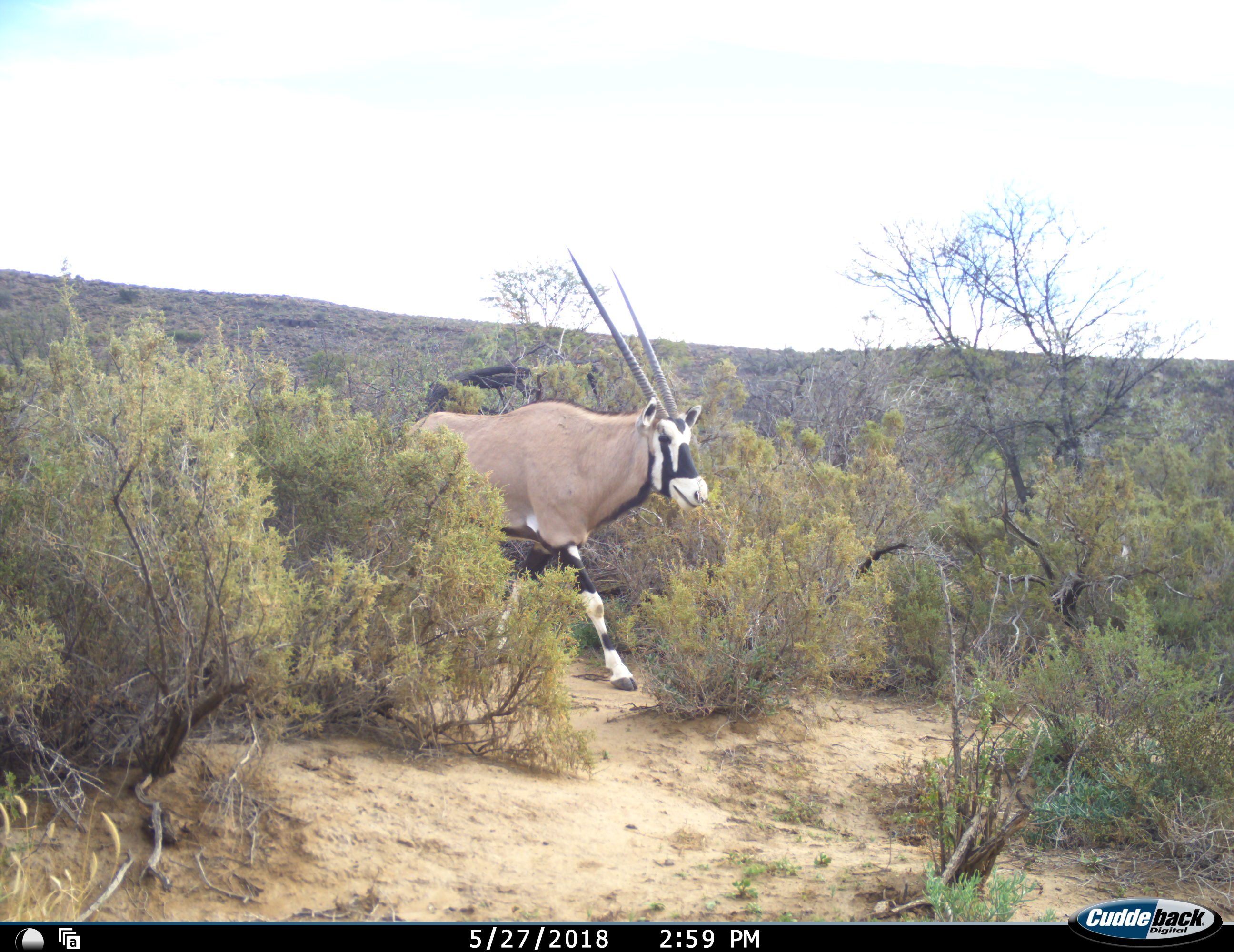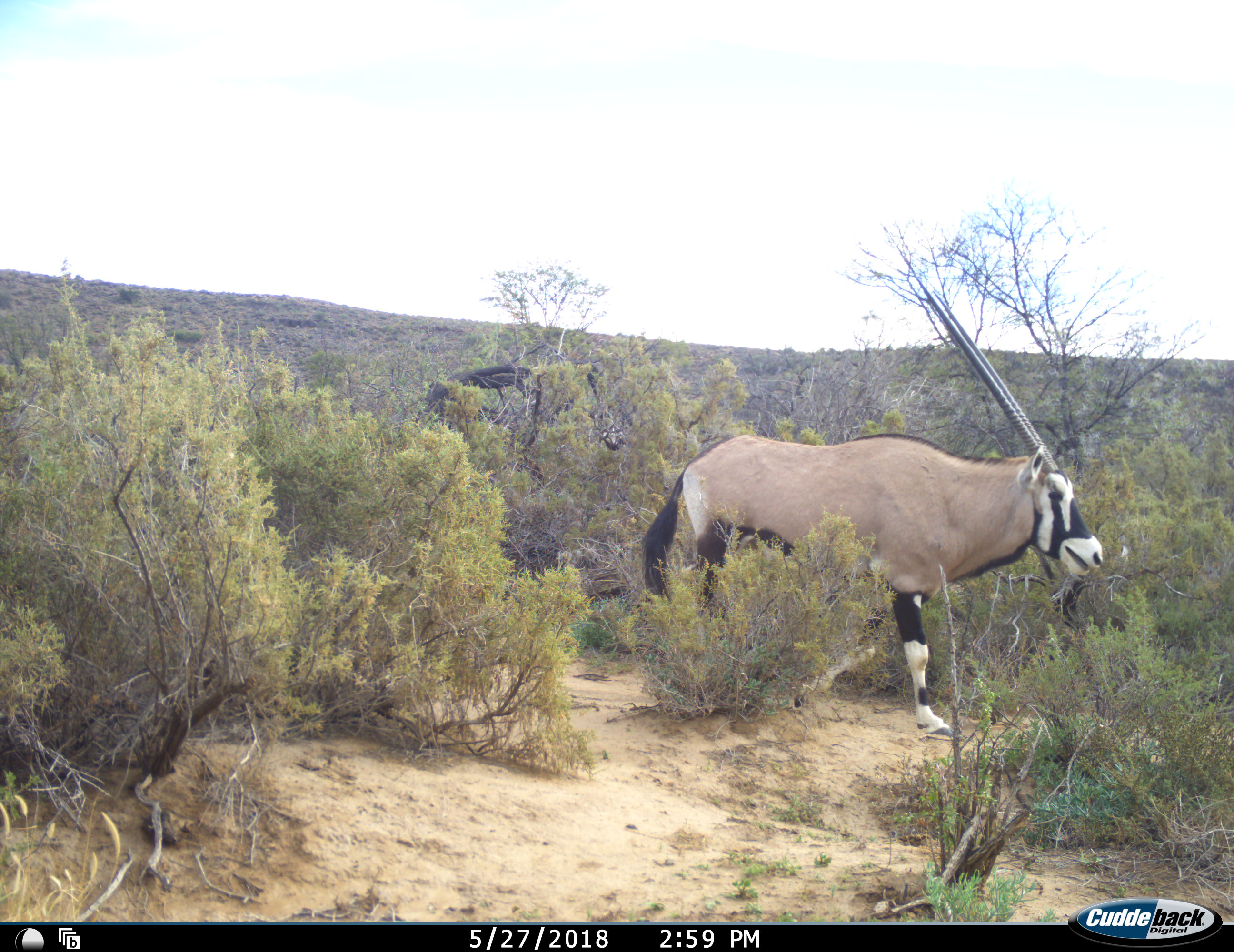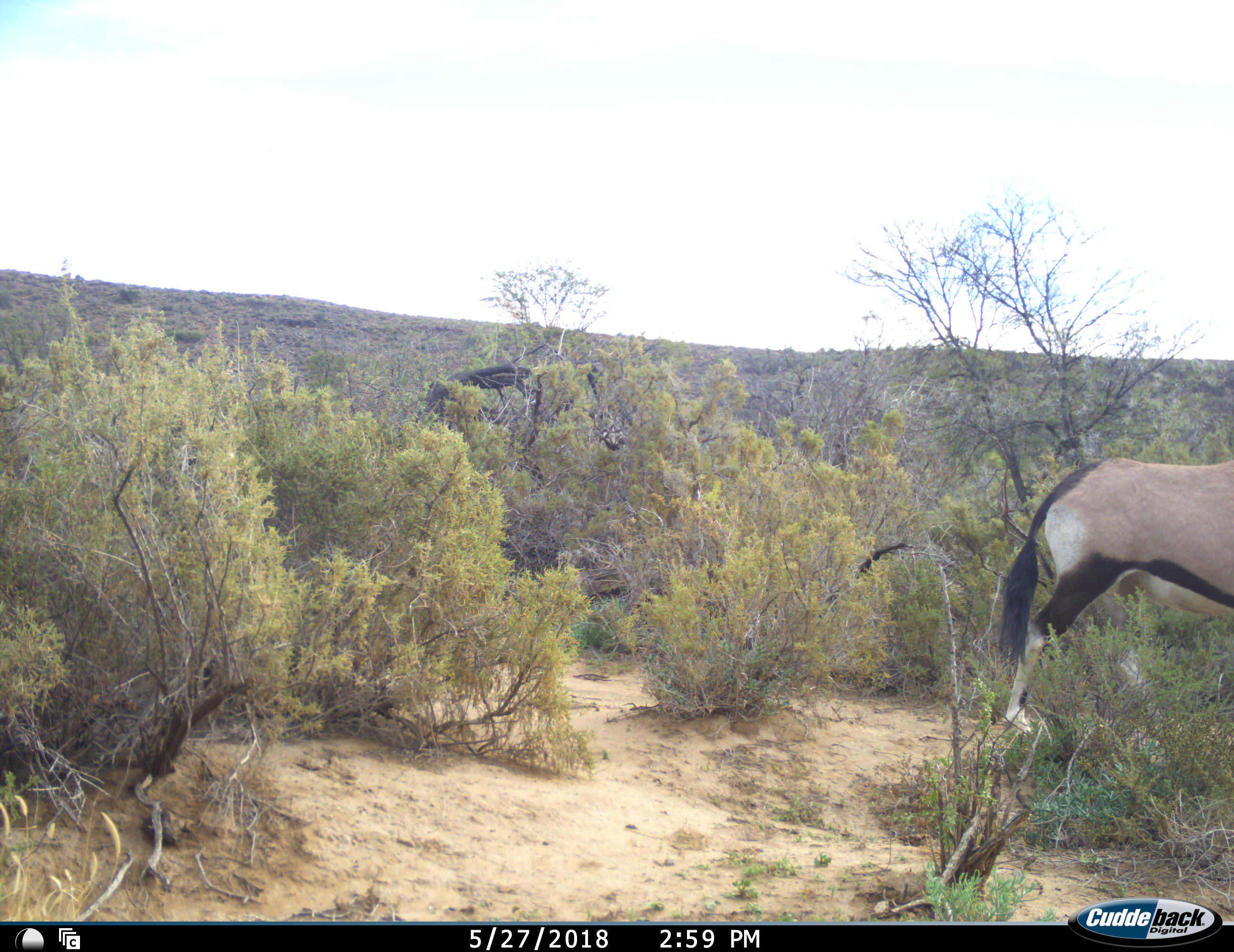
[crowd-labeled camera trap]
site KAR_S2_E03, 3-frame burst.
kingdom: Animalia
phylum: Chordata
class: Mammalia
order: Artiodactyla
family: Bovidae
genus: Oryx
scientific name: Oryx gazella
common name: gemsbok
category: oryx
Oryx (gemsbok) (Oryx gazella), count 1. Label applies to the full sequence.